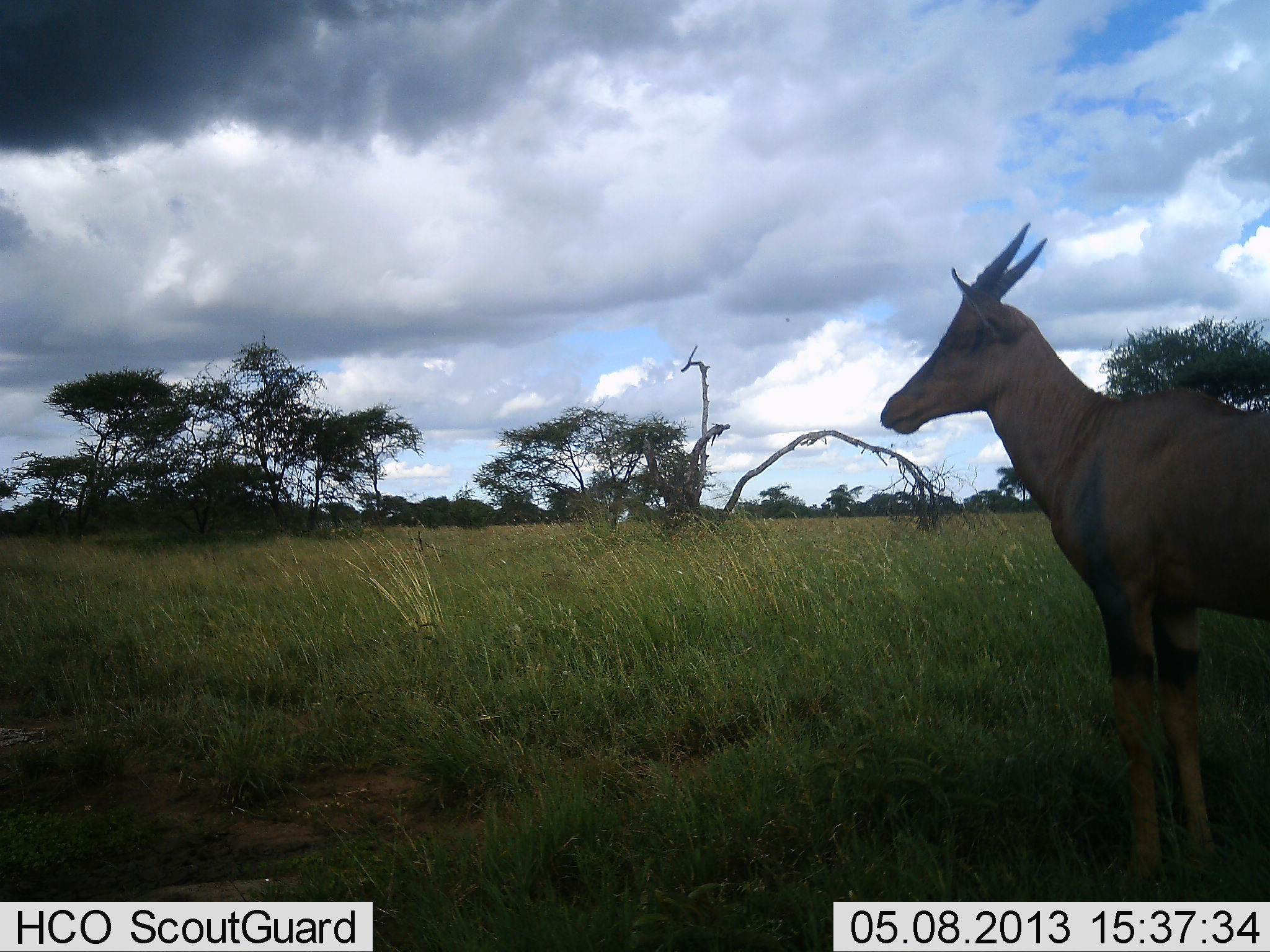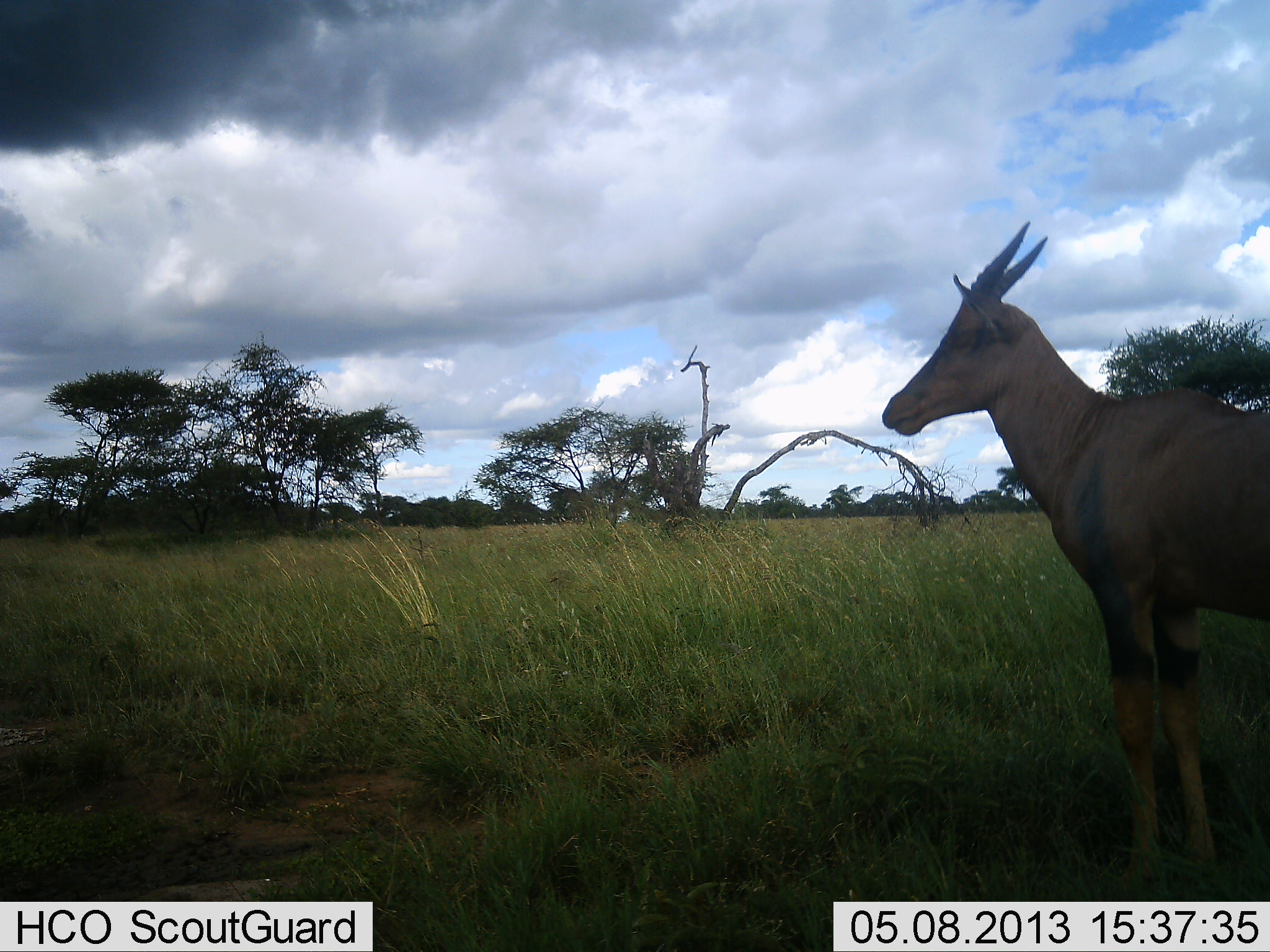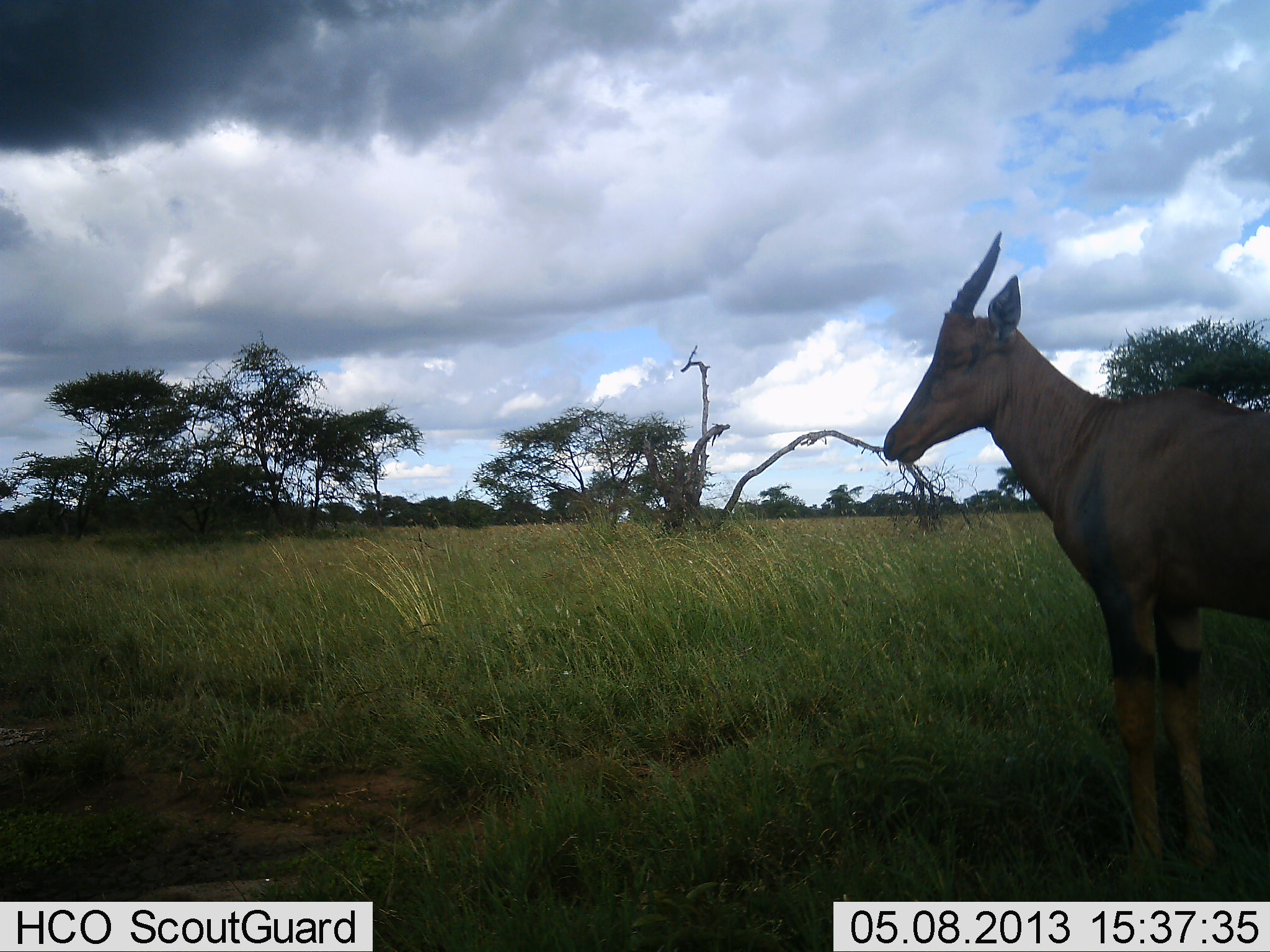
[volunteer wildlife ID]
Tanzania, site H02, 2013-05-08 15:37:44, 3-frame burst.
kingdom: Animalia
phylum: Chordata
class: Mammalia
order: Artiodactyla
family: Bovidae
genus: Damaliscus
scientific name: Damaliscus lunatus jimela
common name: topi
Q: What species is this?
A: Topi (Damaliscus lunatus jimela).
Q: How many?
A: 1.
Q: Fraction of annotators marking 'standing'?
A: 100%.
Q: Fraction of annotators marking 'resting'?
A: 0%.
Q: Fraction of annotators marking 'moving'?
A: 0%.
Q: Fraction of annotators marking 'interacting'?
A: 0%.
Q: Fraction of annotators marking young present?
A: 0%.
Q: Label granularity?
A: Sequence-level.